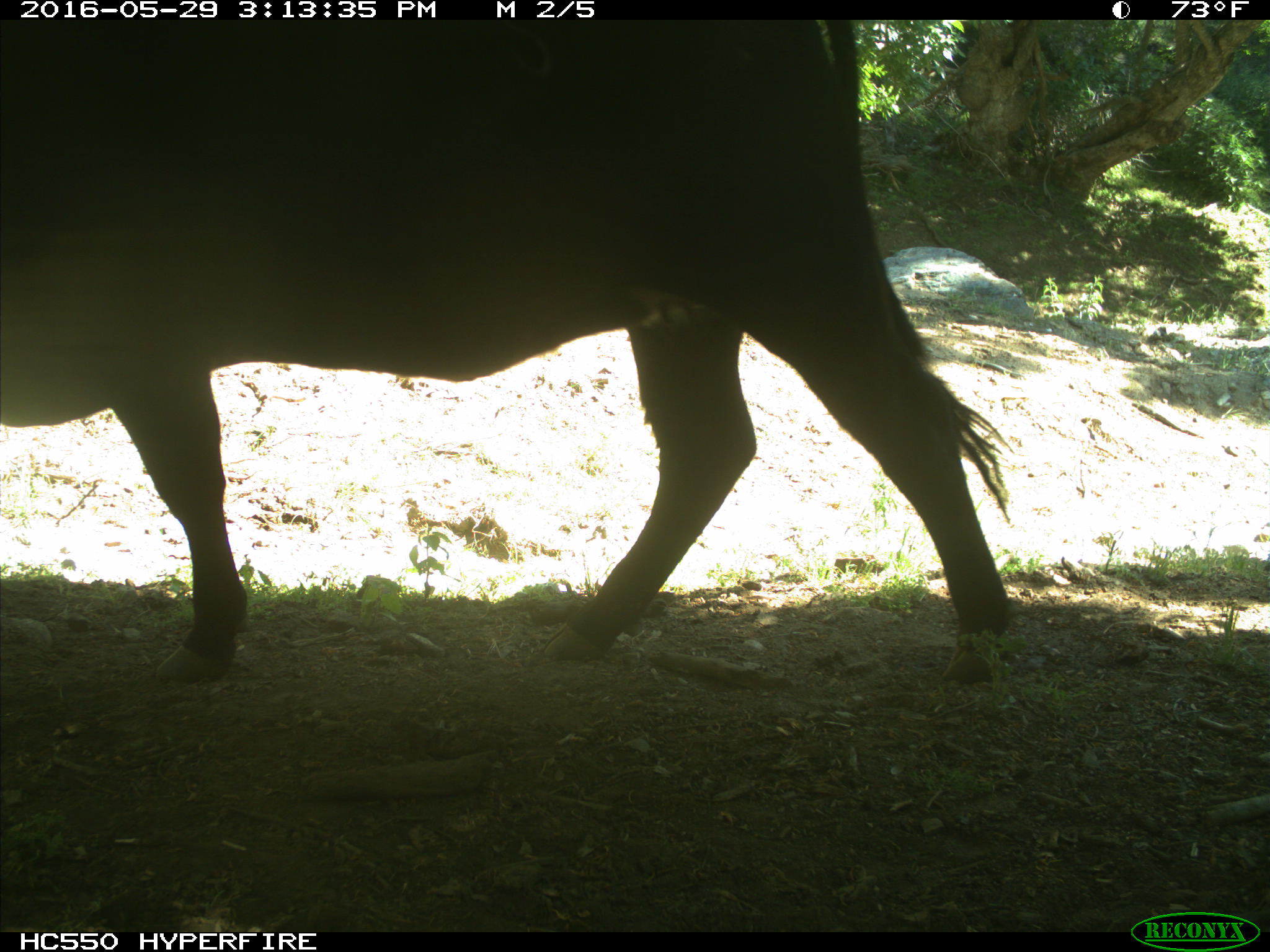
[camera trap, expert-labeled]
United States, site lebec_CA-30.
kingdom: Animalia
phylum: Chordata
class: Mammalia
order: Artiodactyla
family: Bovidae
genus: Bos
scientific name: Bos taurus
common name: domestic cow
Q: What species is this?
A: Bos taurus (domestic cow).